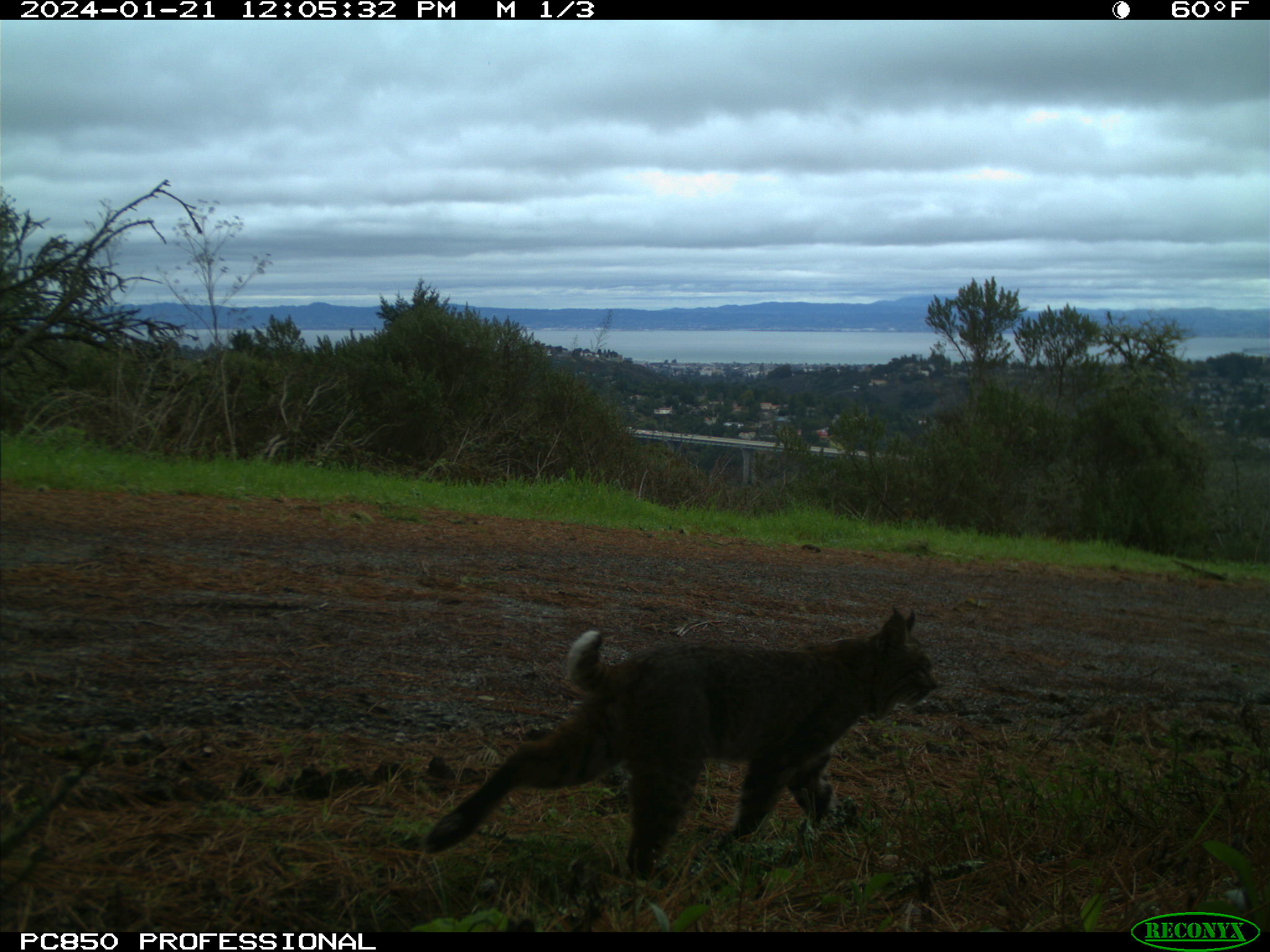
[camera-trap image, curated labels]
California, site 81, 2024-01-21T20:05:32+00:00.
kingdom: Animalia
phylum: Chordata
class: Mammalia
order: Carnivora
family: Felidae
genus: Lynx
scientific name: Lynx rufus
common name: bobcat